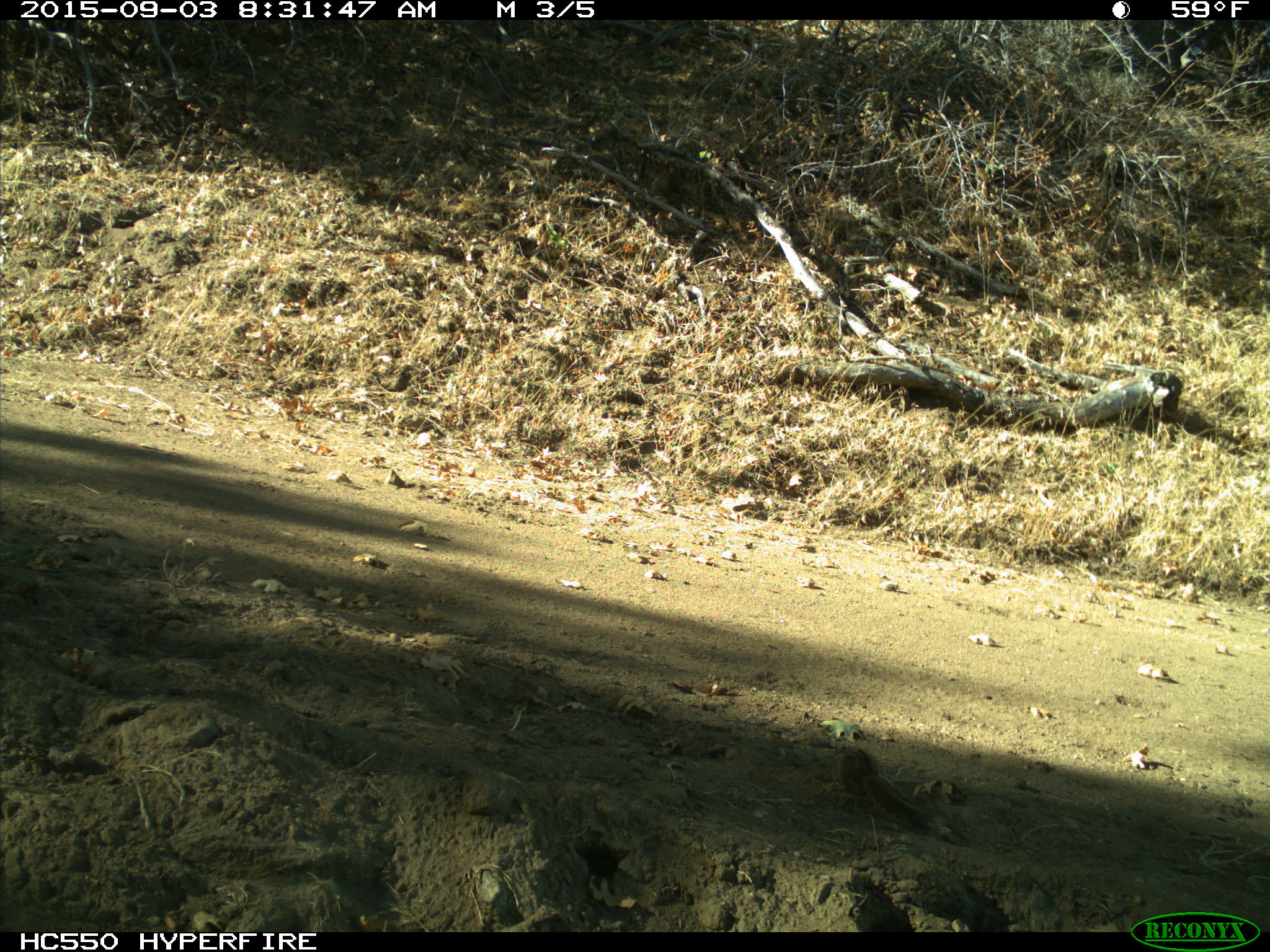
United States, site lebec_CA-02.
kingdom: Animalia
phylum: Chordata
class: Mammalia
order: Rodentia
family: Sciuridae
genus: Tamias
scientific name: Tamias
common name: chipmunk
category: unidentified chipmunk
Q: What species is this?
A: Unidentified chipmunk (chipmunk) (Tamias).